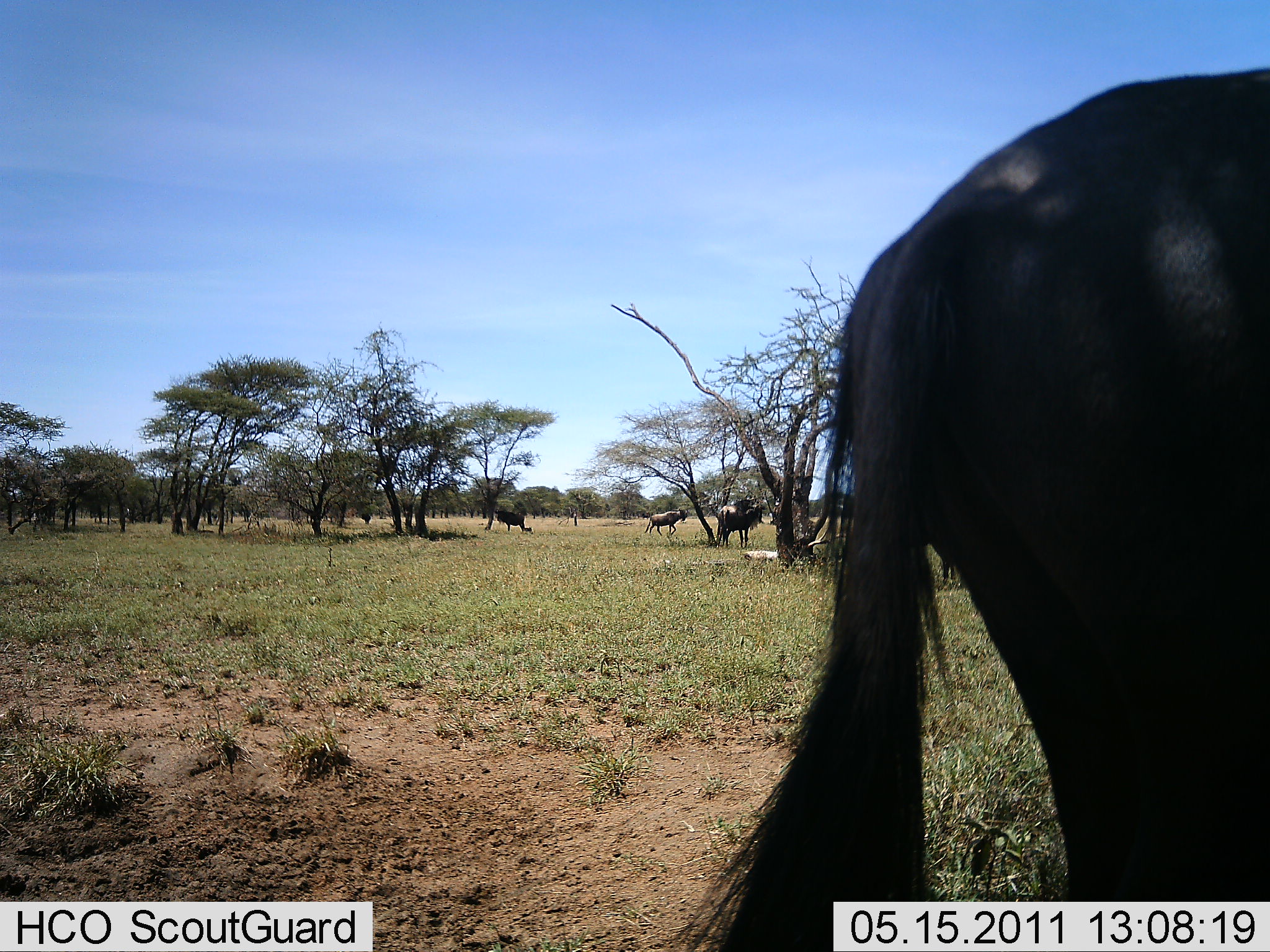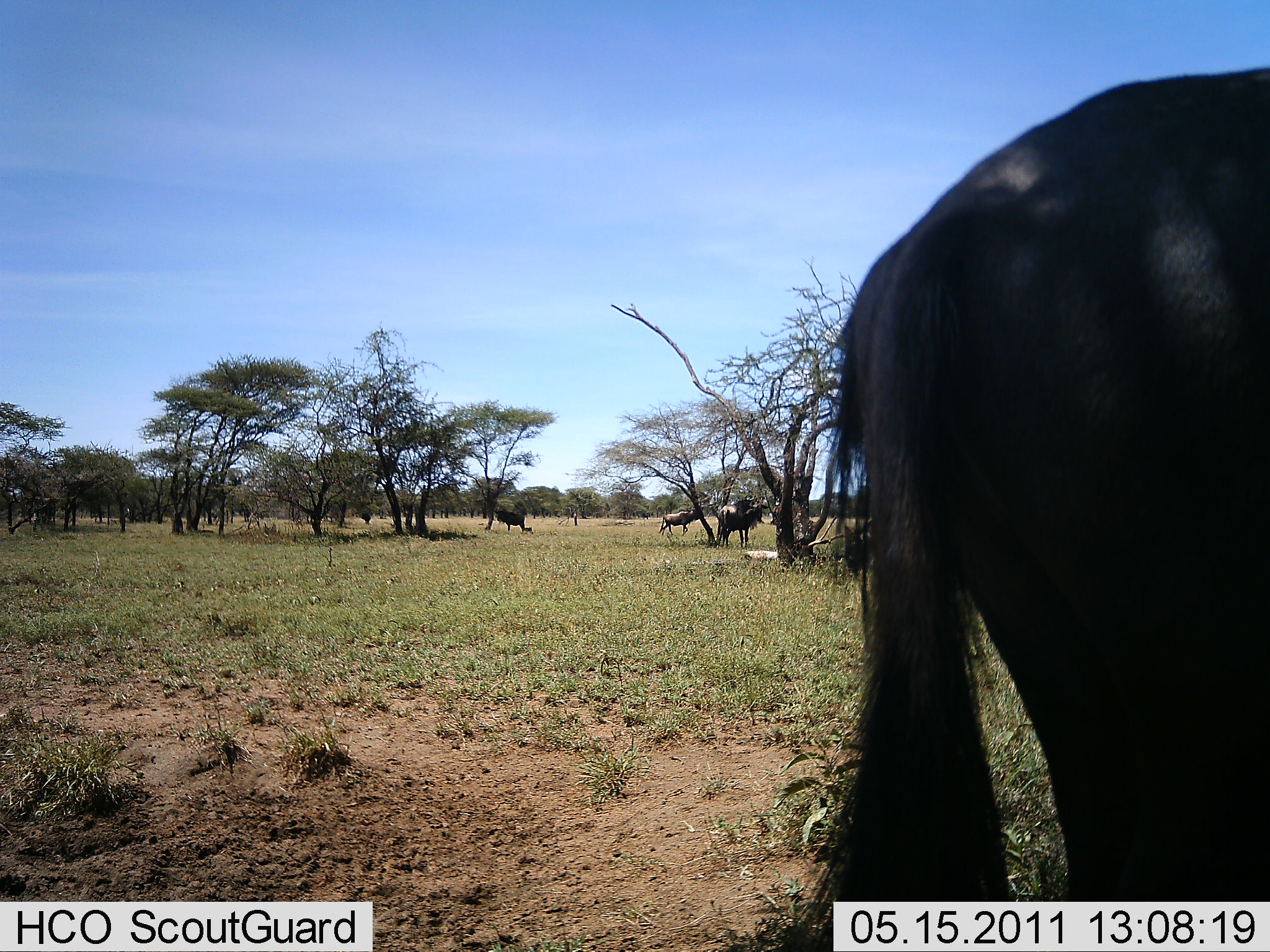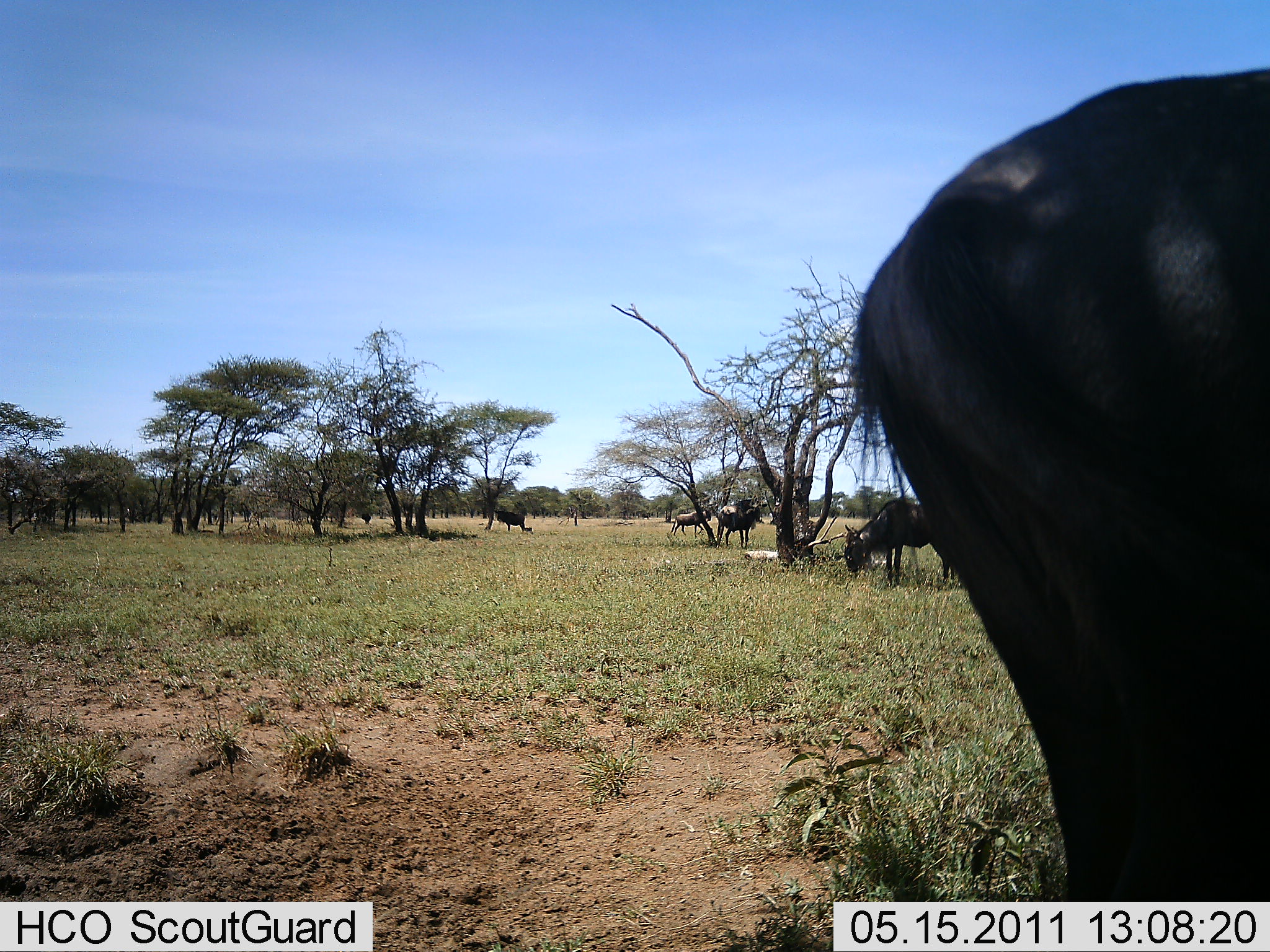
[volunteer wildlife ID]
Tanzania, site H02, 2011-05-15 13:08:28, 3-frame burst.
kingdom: Animalia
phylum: Chordata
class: Mammalia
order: Artiodactyla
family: Bovidae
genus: Connochaetes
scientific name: Connochaetes taurinus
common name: blue wildebeest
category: wildebeest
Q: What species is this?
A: Wildebeest (blue wildebeest) (Connochaetes taurinus).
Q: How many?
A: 5.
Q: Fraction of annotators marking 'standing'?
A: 73%.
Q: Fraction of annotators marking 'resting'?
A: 9%.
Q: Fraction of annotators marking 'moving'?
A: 36%.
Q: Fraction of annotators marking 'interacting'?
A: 0%.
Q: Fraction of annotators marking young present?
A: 0%.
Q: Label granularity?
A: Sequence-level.